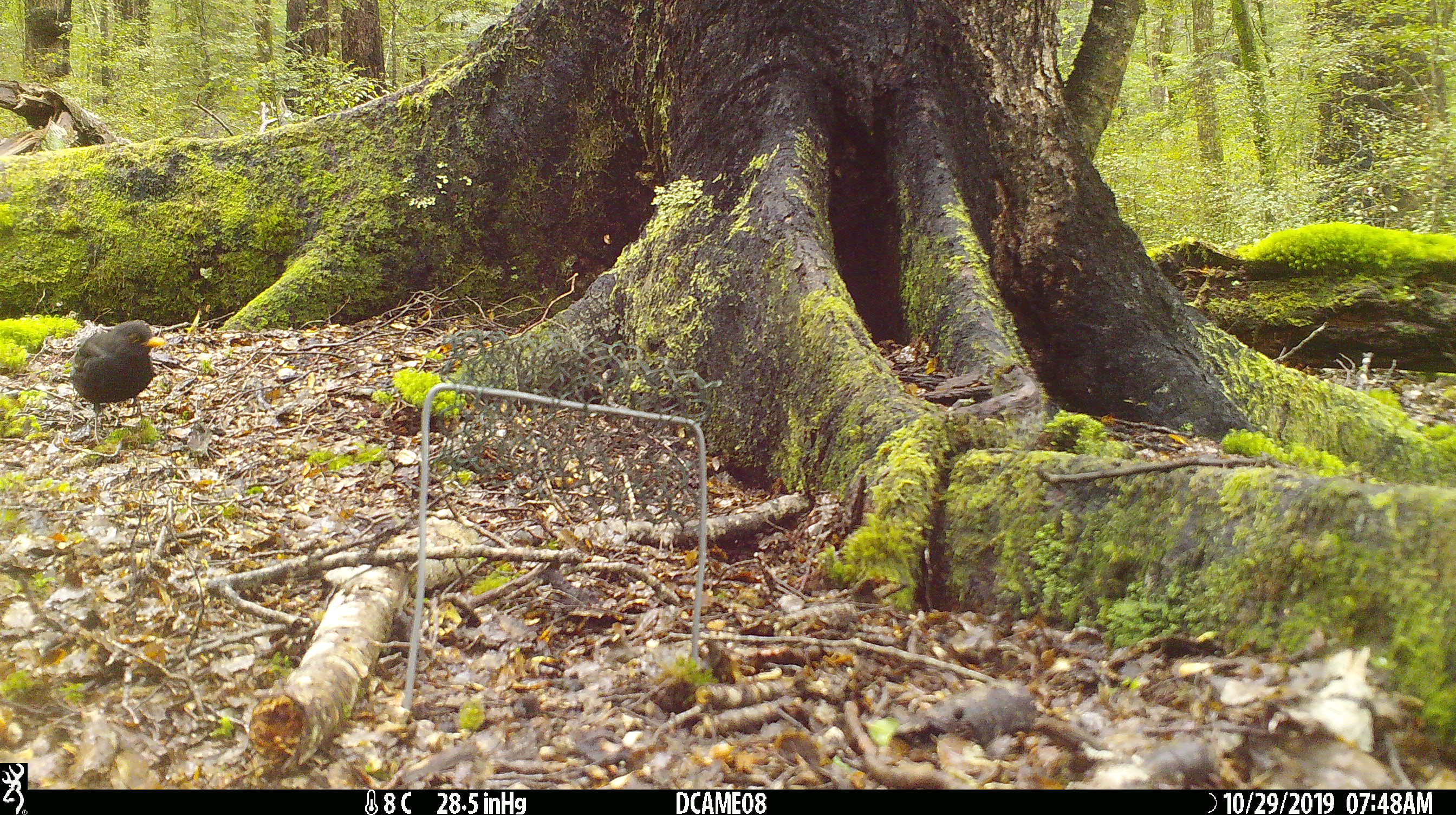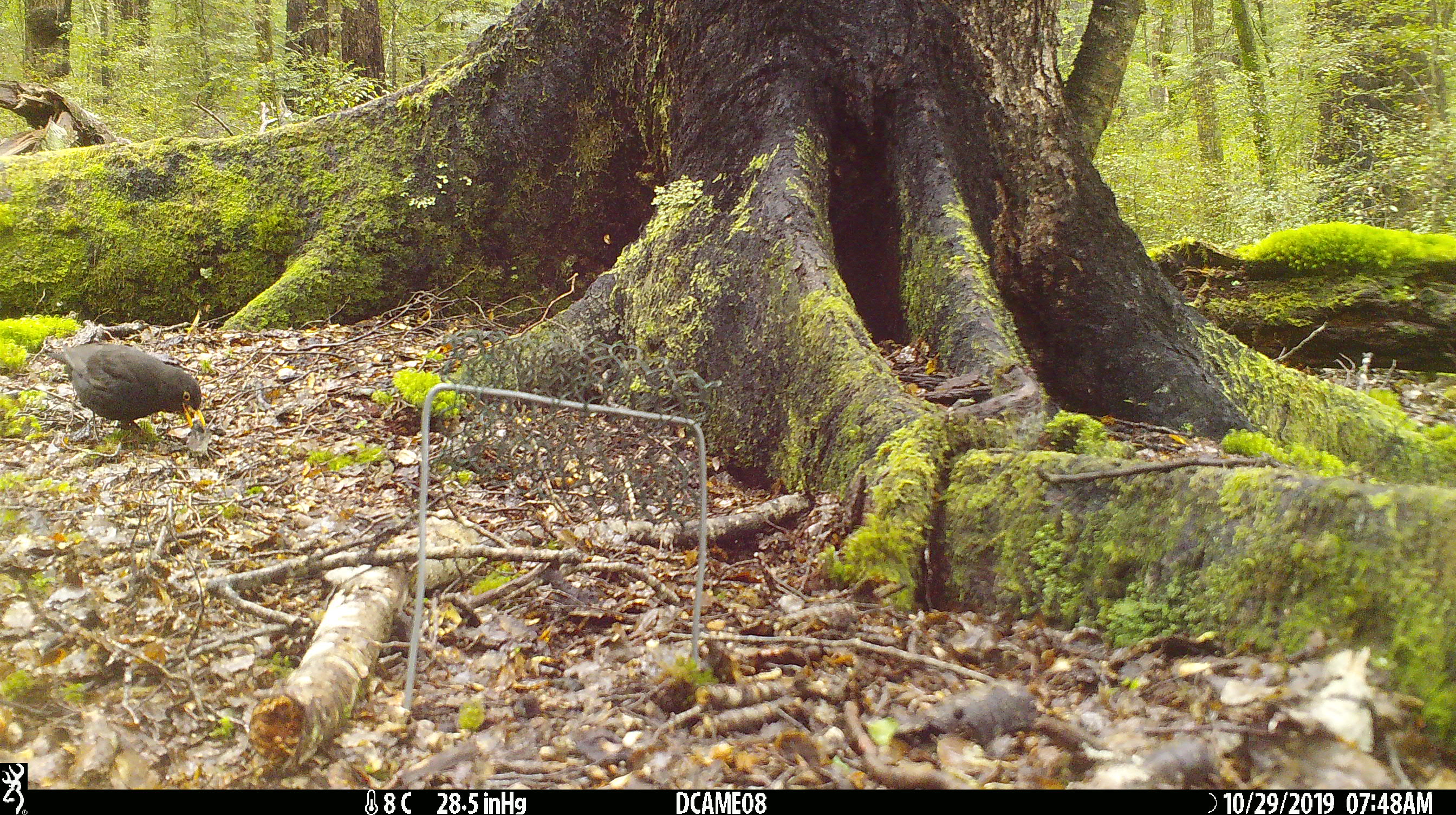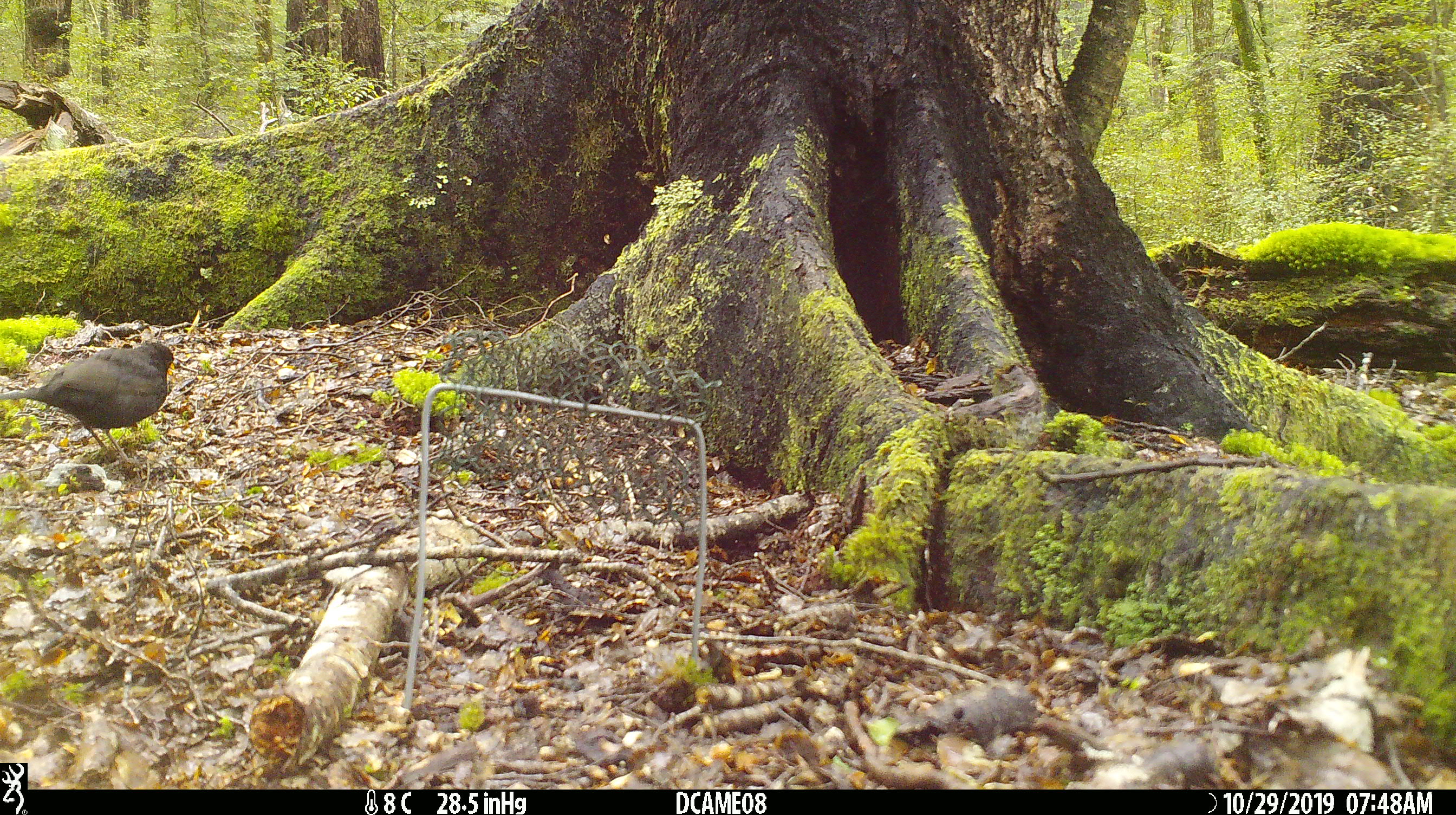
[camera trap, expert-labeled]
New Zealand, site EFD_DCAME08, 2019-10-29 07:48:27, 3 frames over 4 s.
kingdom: Animalia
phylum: Chordata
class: Aves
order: Passeriformes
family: Turdidae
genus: Turdus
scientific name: Turdus merula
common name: eurasian blackbird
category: blackbird